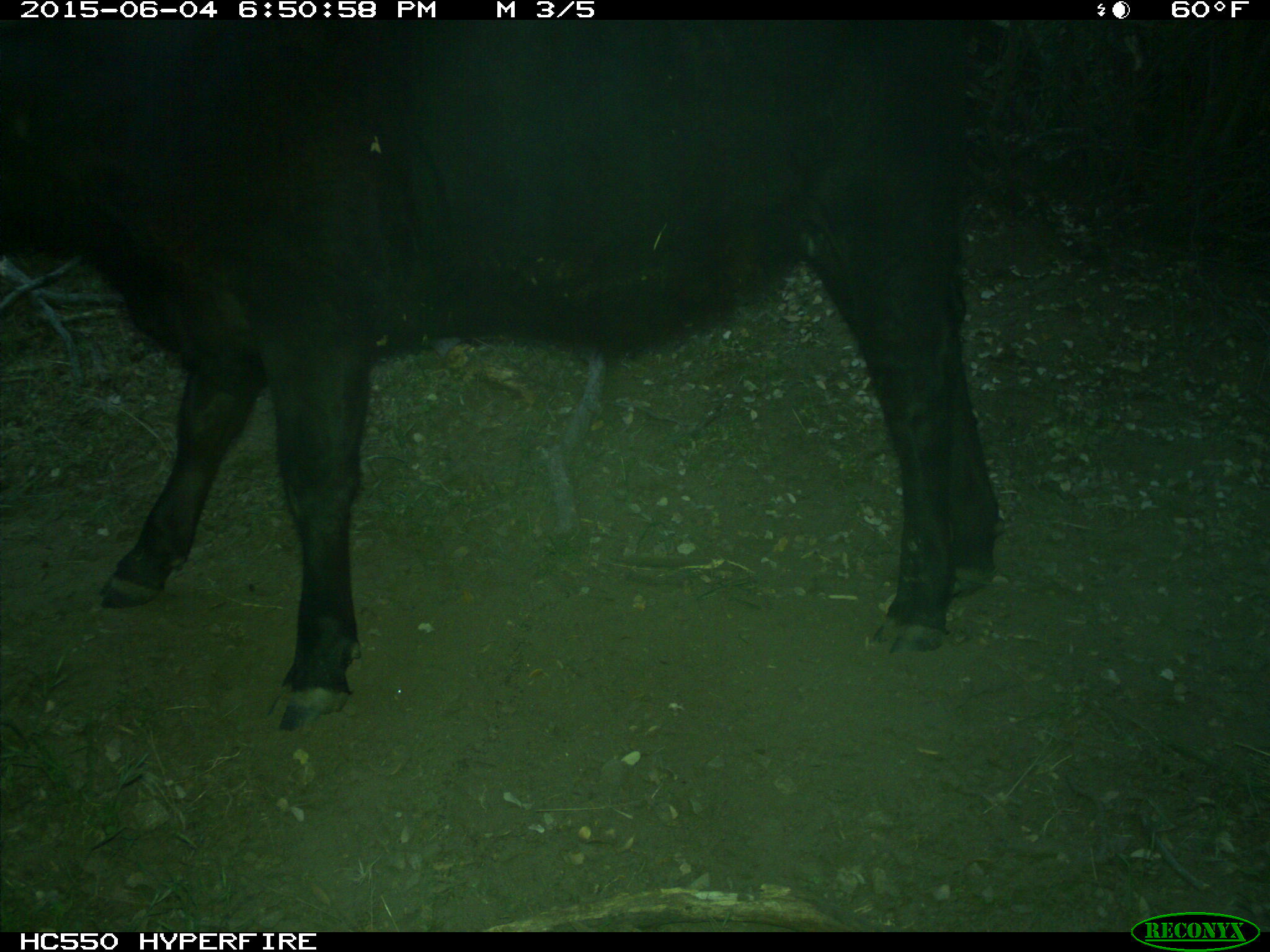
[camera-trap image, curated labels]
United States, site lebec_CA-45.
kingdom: Animalia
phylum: Chordata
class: Mammalia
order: Artiodactyla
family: Bovidae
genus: Bos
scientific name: Bos taurus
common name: domestic cow